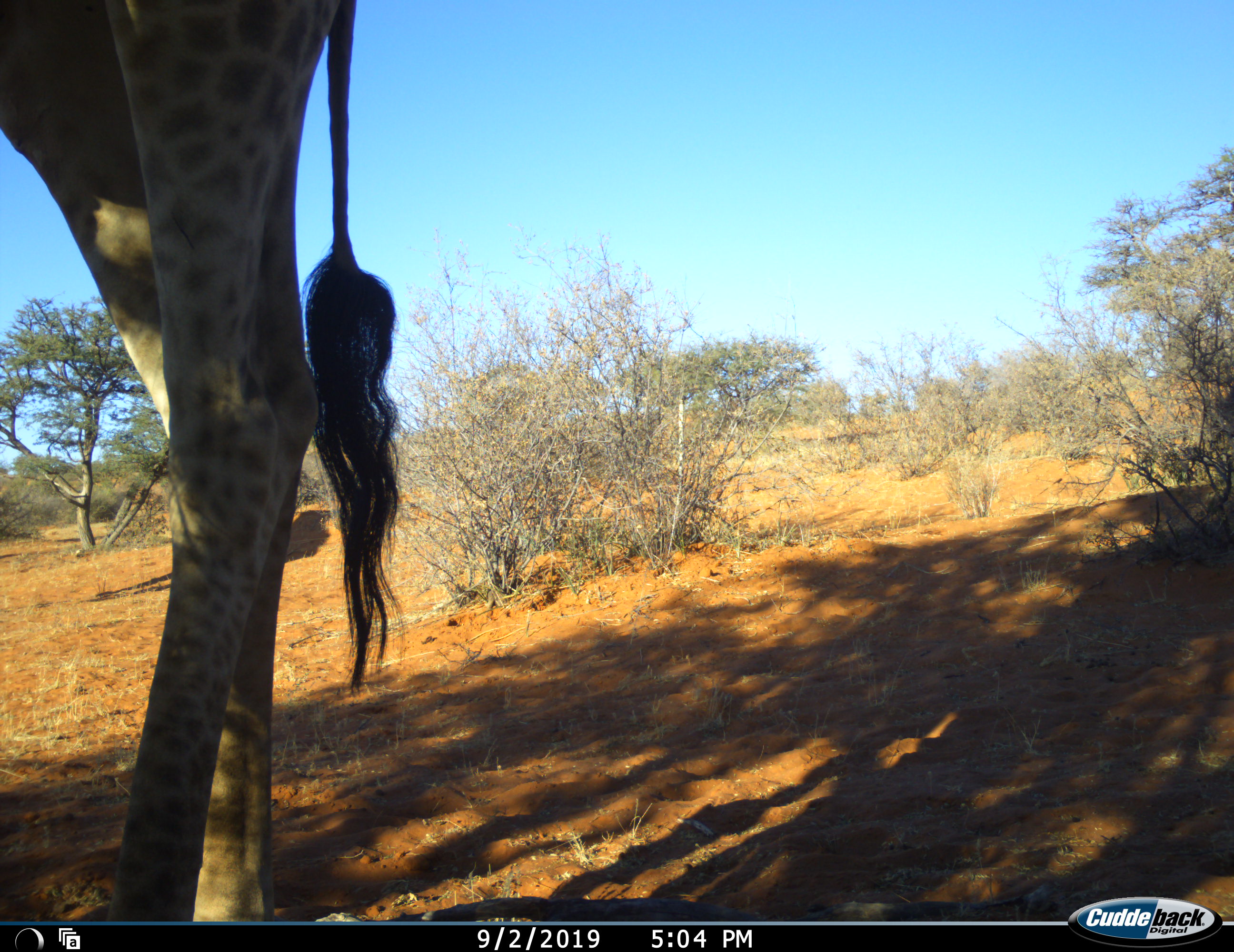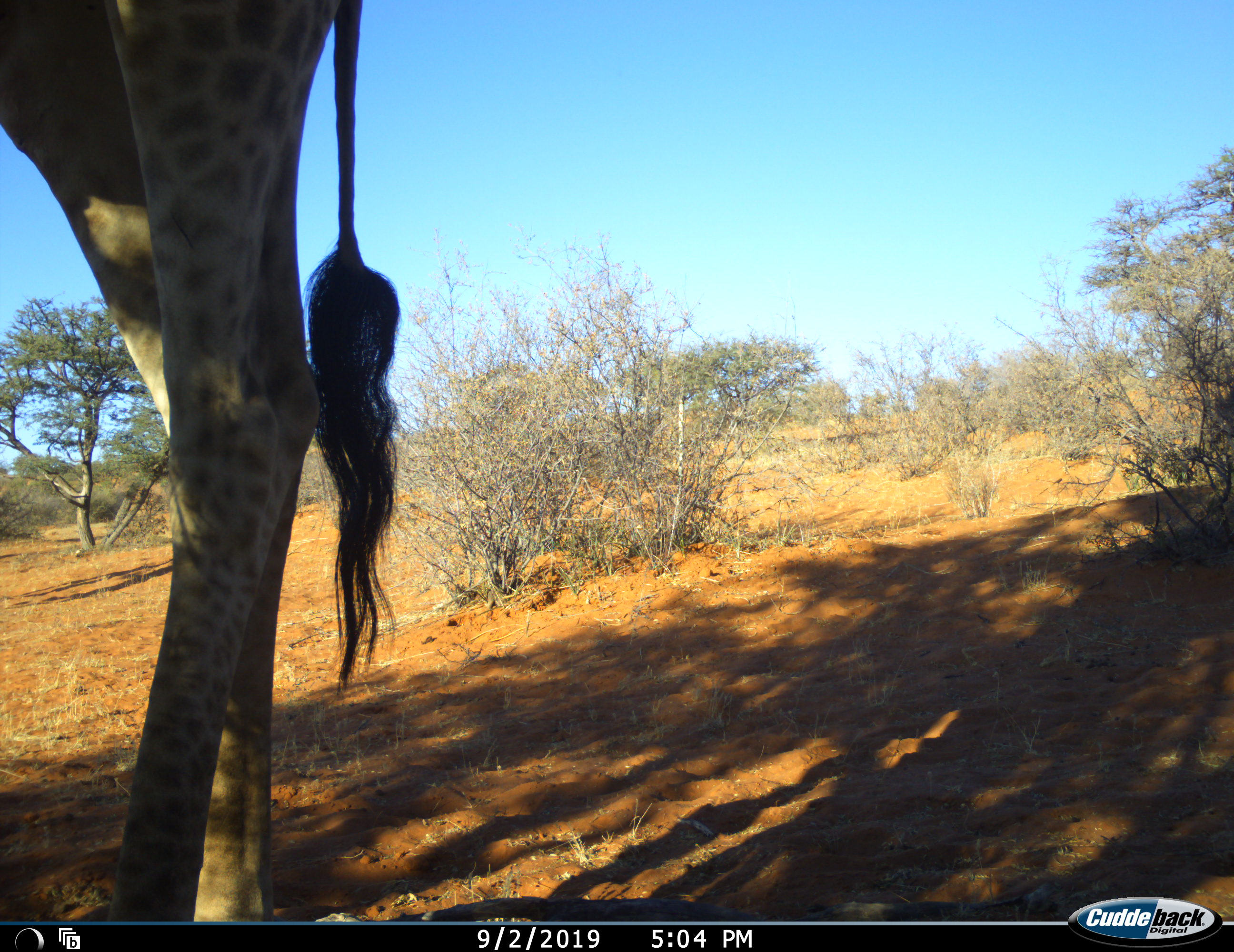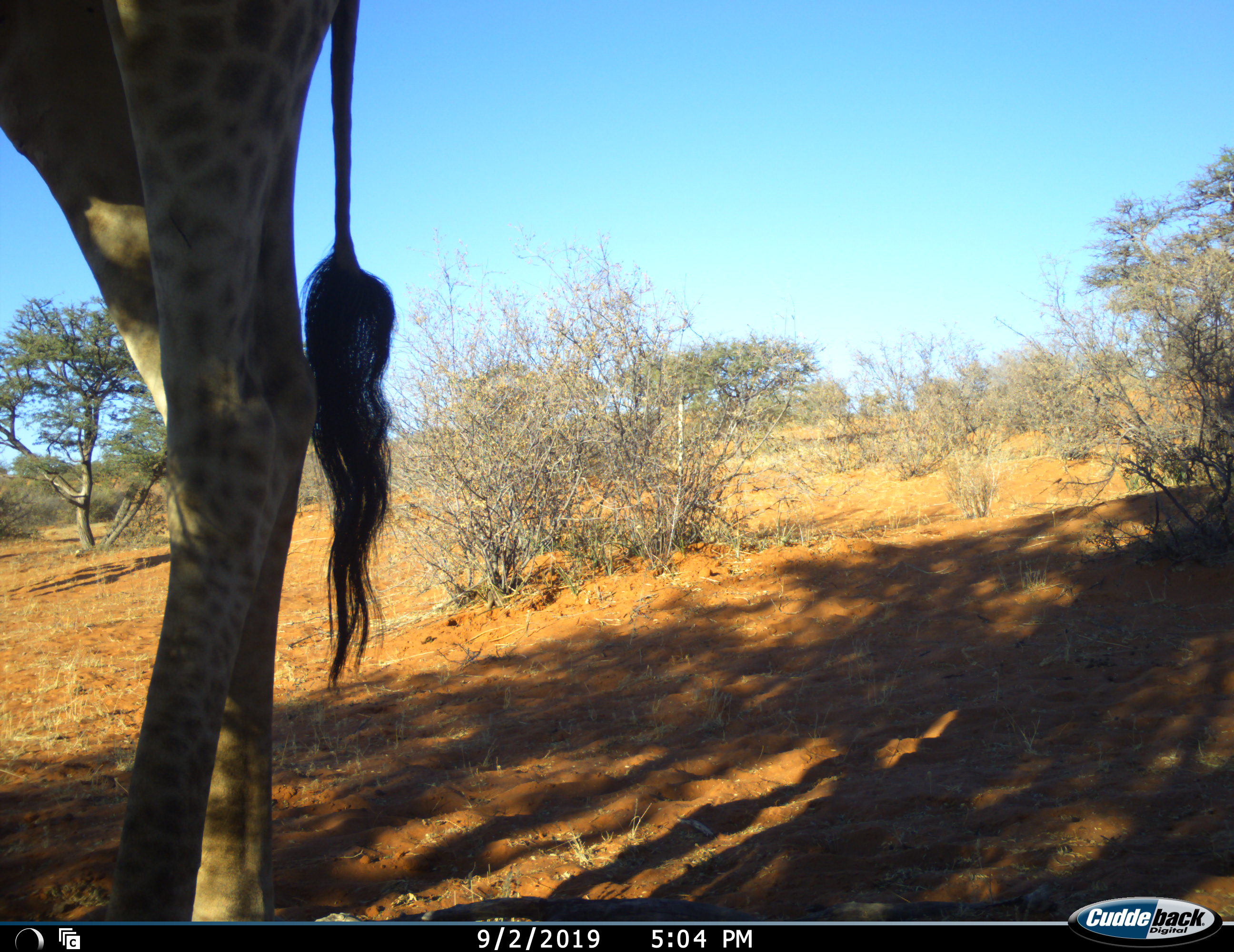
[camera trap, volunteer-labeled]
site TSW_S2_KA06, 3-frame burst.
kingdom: Animalia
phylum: Chordata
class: Mammalia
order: Artiodactyla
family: Giraffidae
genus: Giraffa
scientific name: Giraffa camelopardalis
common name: giraffe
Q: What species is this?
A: Giraffe (Giraffa camelopardalis).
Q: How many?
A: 1.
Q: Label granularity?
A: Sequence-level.